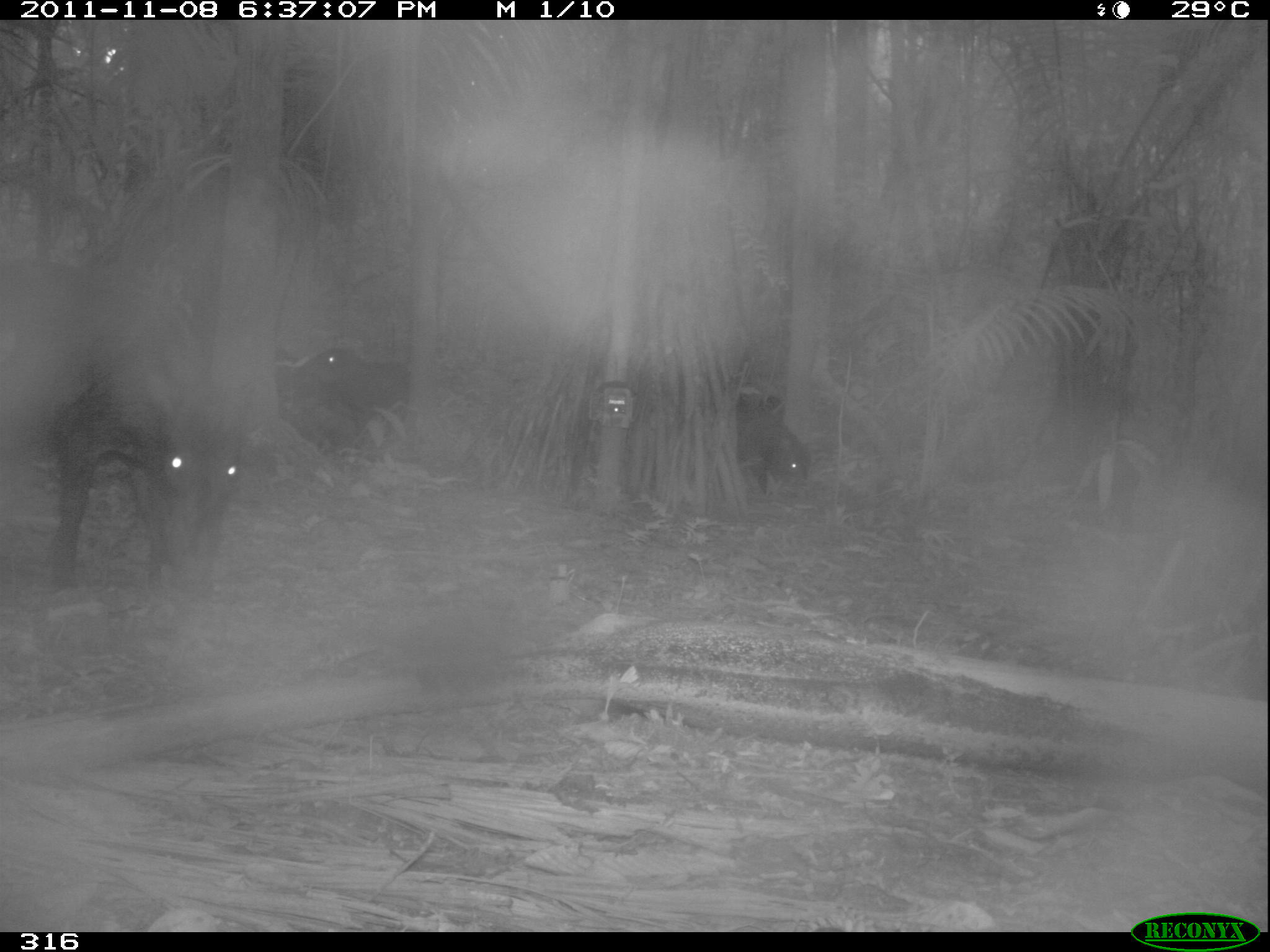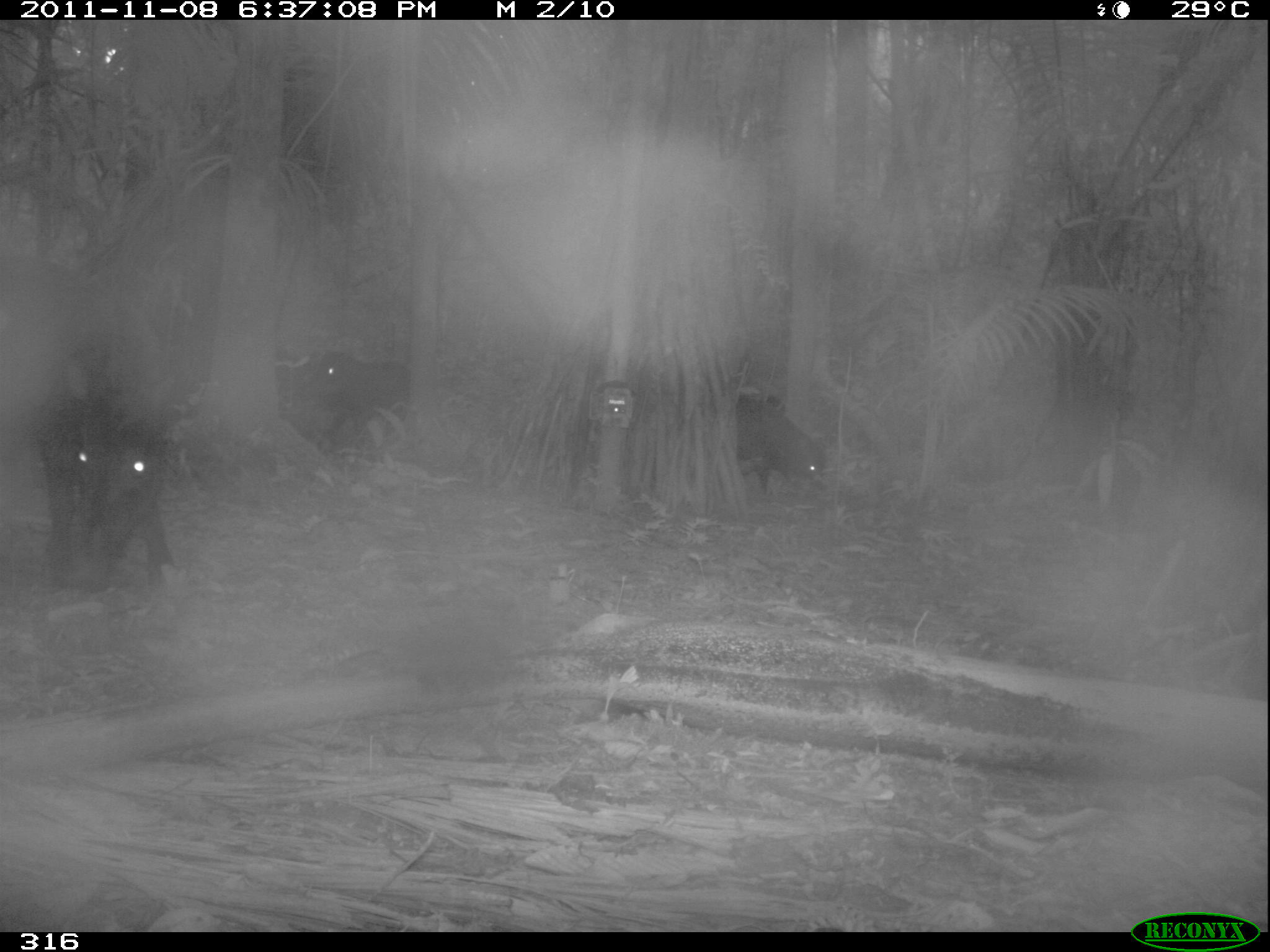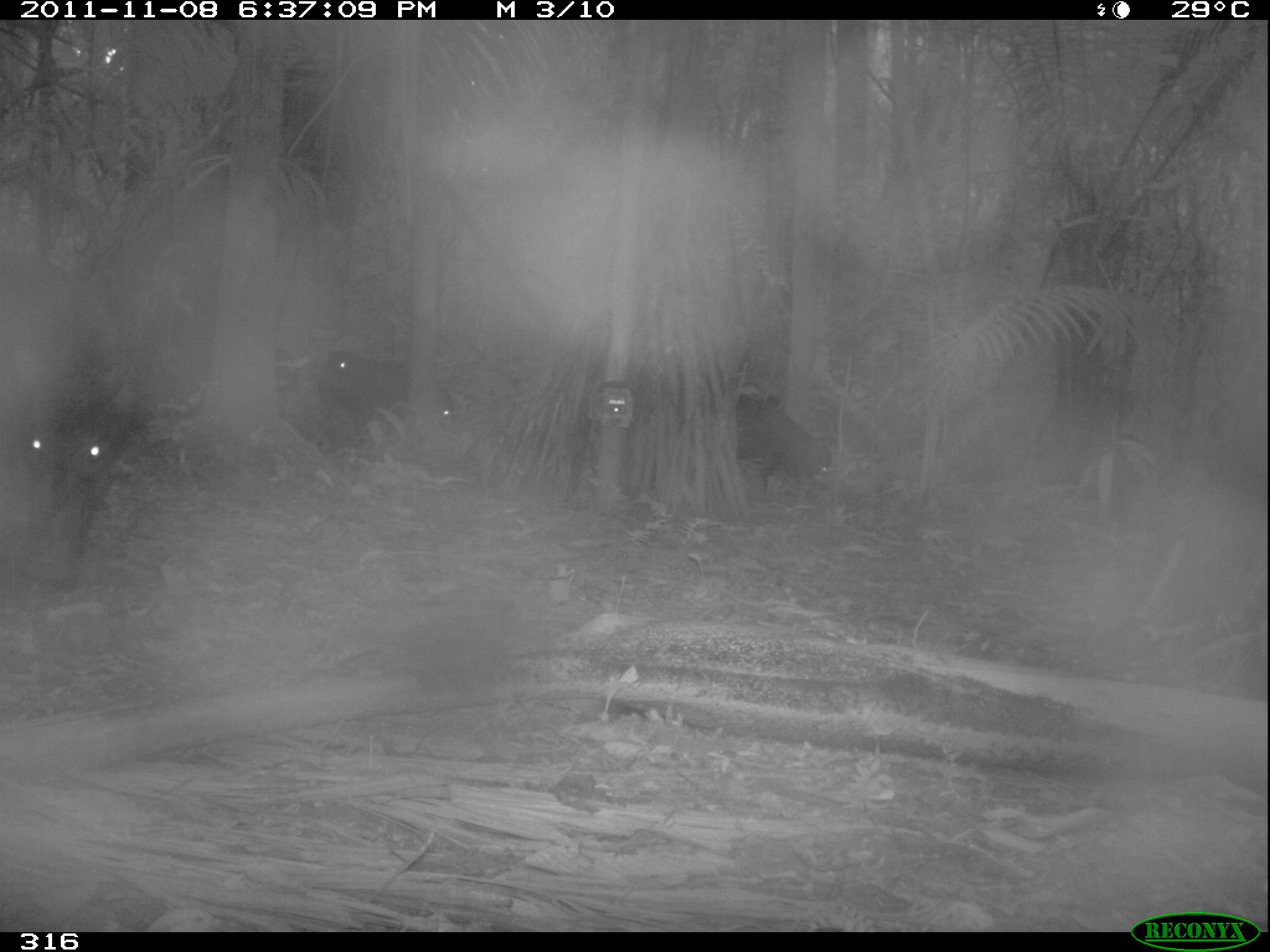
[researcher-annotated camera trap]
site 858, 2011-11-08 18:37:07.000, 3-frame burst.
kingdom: Animalia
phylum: Chordata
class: Mammalia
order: Artiodactyla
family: Tayassuidae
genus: Tayassu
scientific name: Tayassu pecari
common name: white-lipped peccary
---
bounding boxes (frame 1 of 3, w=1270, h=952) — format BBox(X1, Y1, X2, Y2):
tayassu pecari: BBox(0, 262, 240, 591); BBox(285, 346, 410, 458); BBox(733, 398, 811, 496)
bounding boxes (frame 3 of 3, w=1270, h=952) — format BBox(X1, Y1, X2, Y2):
tayassu pecari: BBox(31, 382, 156, 587); BBox(732, 391, 837, 498); BBox(11, 406, 69, 554); BBox(318, 348, 410, 429); BBox(433, 375, 459, 423)